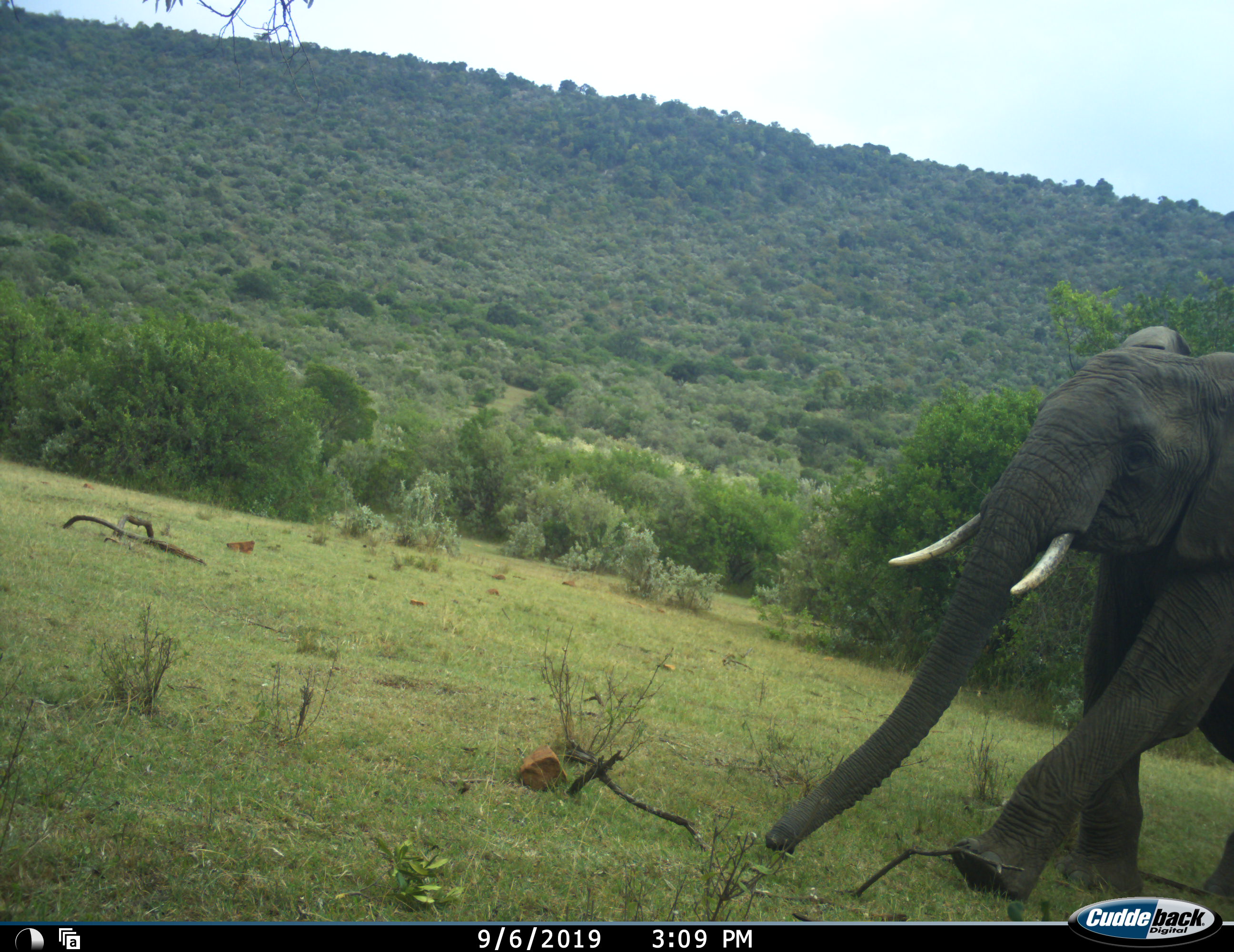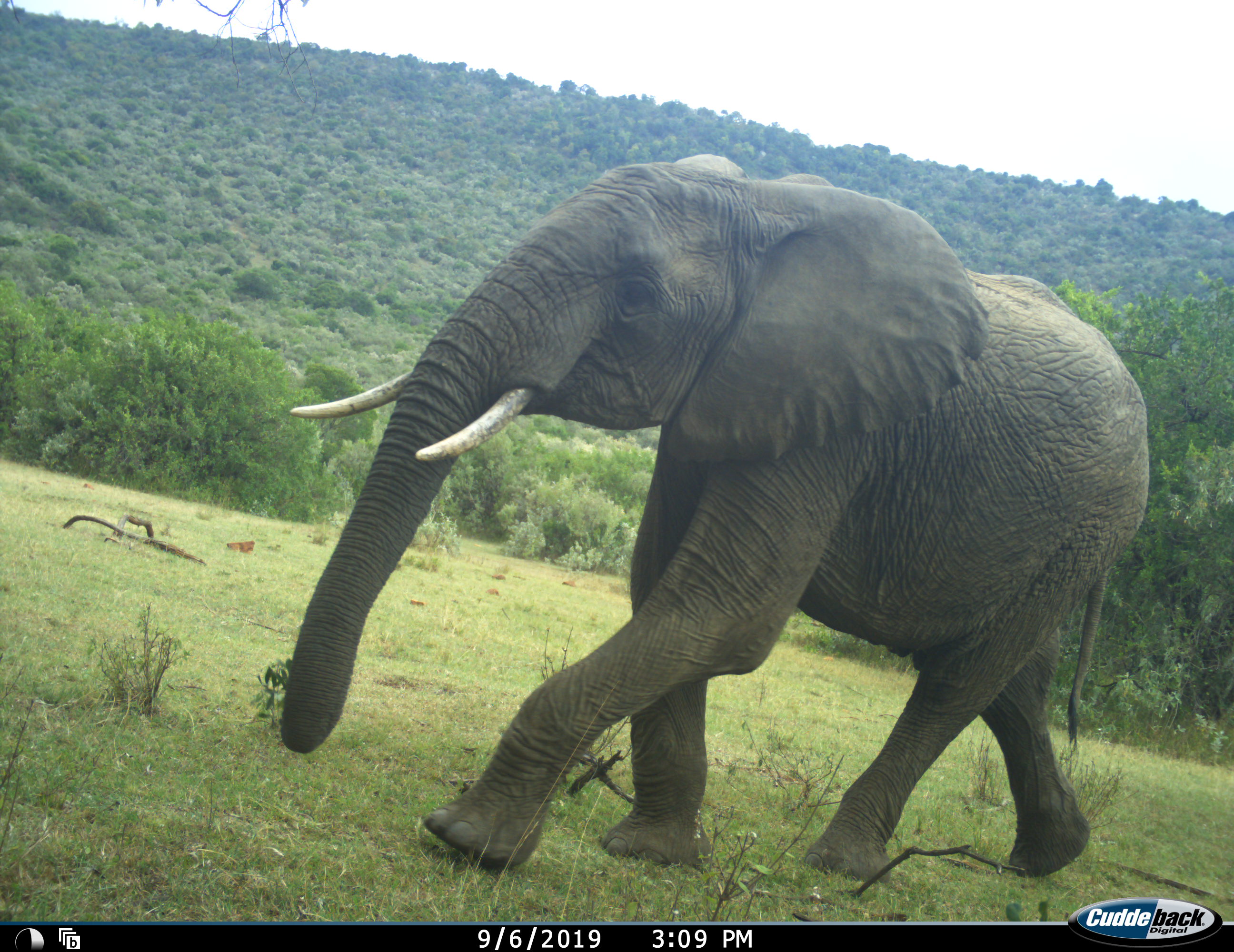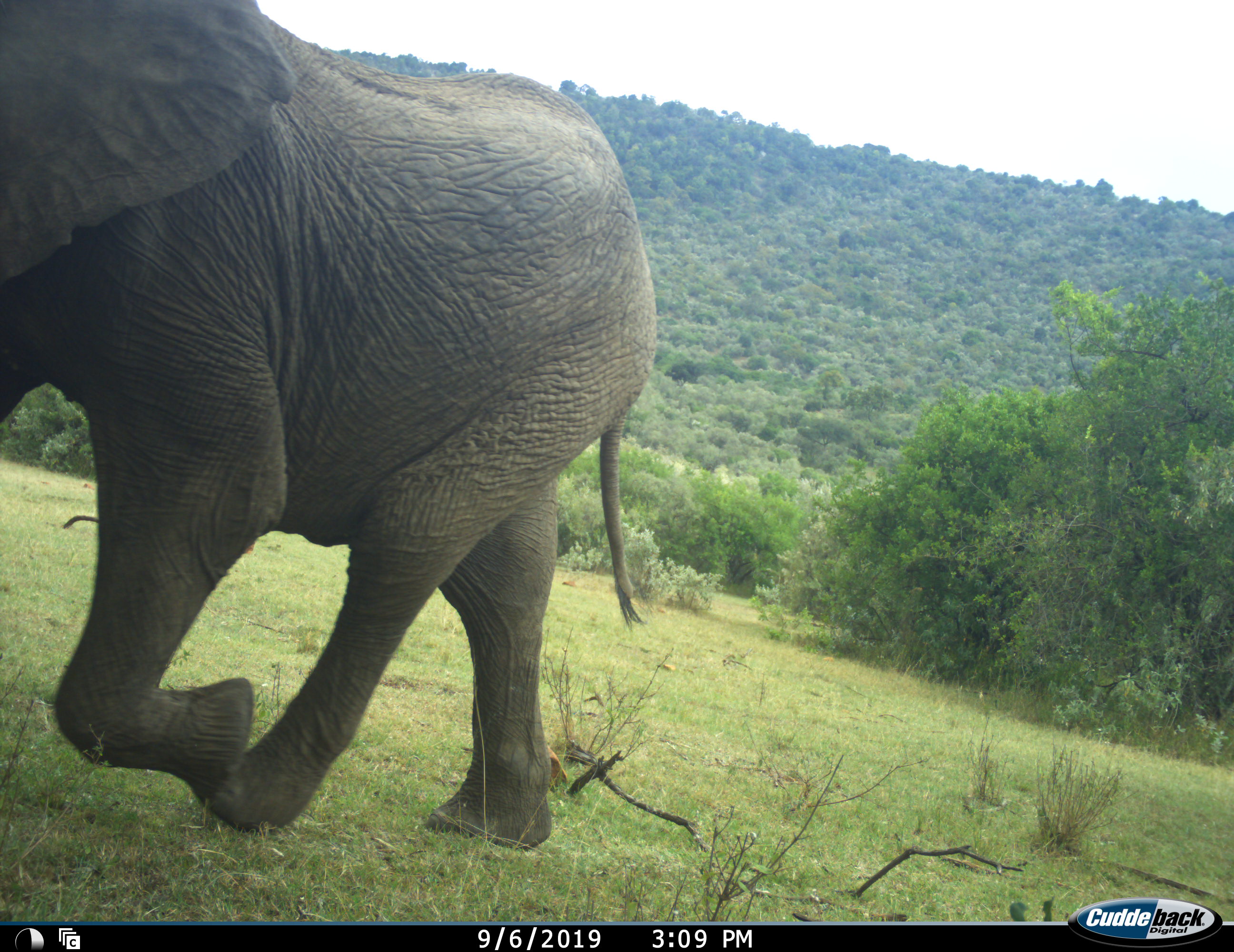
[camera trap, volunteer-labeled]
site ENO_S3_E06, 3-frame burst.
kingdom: Animalia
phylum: Chordata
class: Mammalia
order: Proboscidea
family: Elephantidae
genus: Loxodonta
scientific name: Loxodonta africana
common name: african bush elephant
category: elephant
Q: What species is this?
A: Elephant (african bush elephant) (Loxodonta africana).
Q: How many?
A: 1.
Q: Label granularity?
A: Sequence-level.